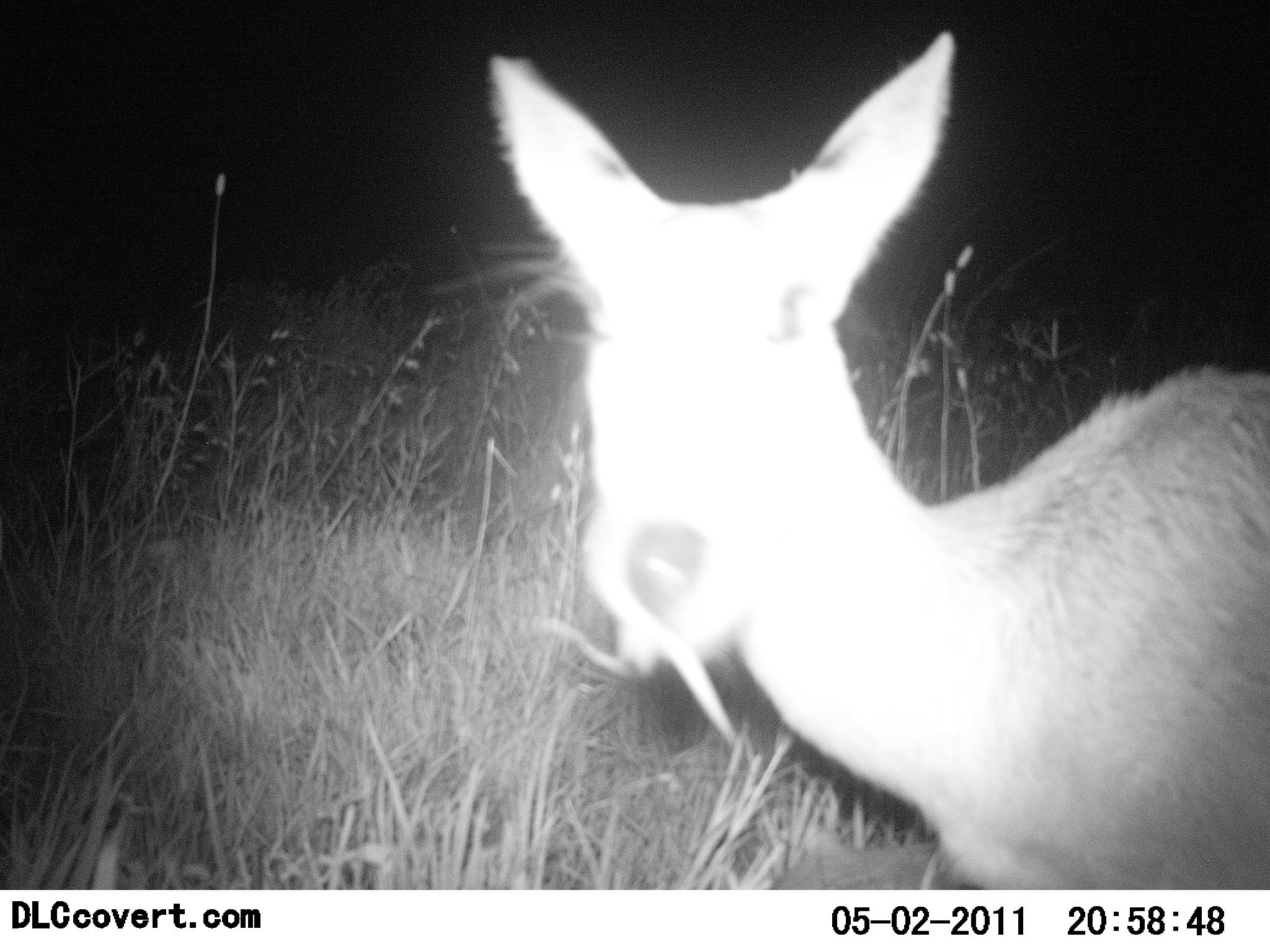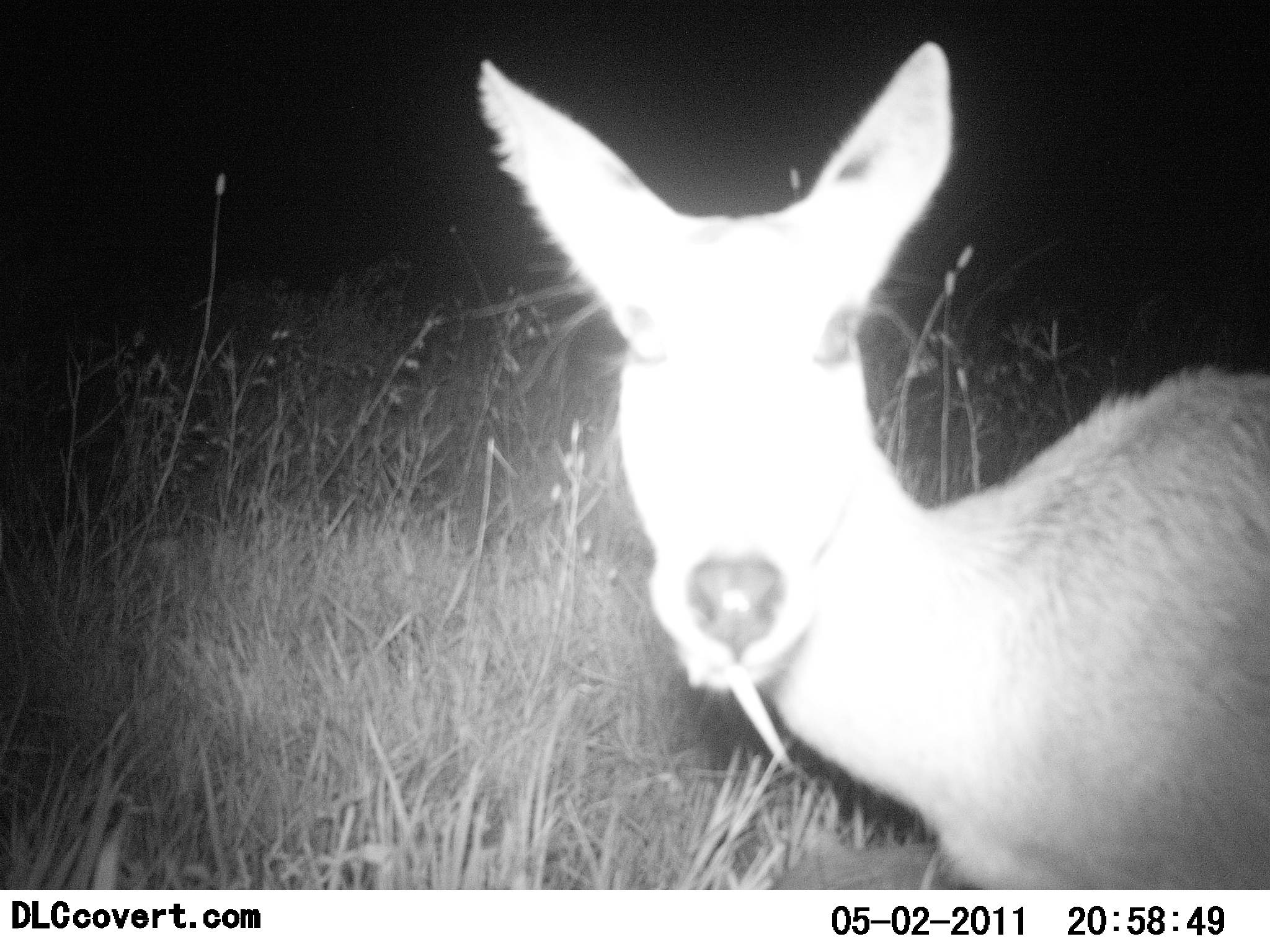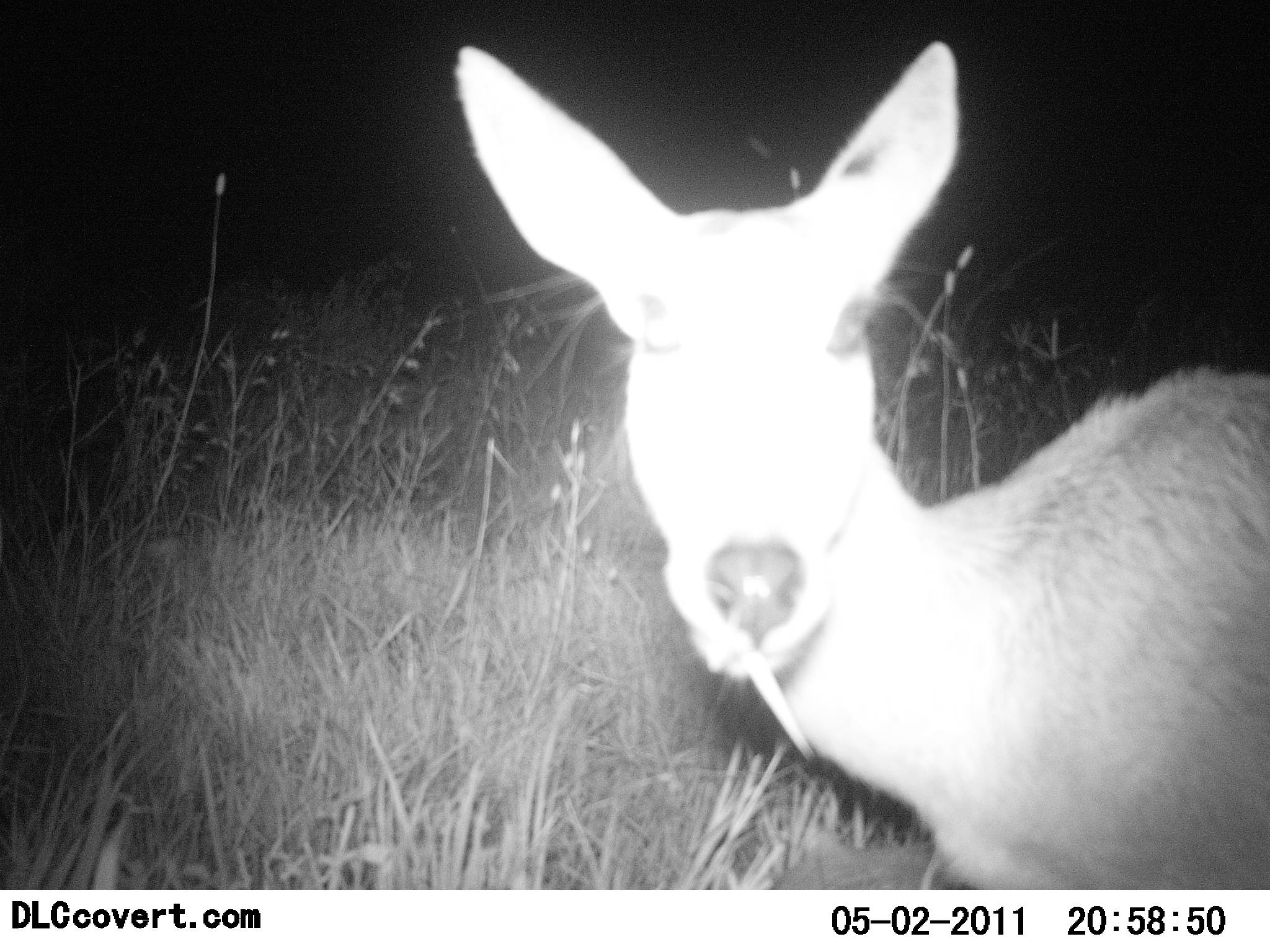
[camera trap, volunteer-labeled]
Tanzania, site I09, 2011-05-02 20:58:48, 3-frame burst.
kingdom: Animalia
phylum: Chordata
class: Mammalia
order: Artiodactyla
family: Bovidae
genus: Redunca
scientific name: Redunca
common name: reedbuck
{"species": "reedbuck (Redunca)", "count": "1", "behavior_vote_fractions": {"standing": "58%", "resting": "0%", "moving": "0%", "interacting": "0%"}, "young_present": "0%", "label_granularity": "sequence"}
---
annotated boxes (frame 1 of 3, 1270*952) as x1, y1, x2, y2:
animal: 485, 29, 1270, 892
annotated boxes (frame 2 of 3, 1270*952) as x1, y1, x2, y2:
animal: 476, 40, 1270, 889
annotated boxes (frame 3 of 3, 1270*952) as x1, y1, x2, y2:
animal: 453, 40, 1270, 890